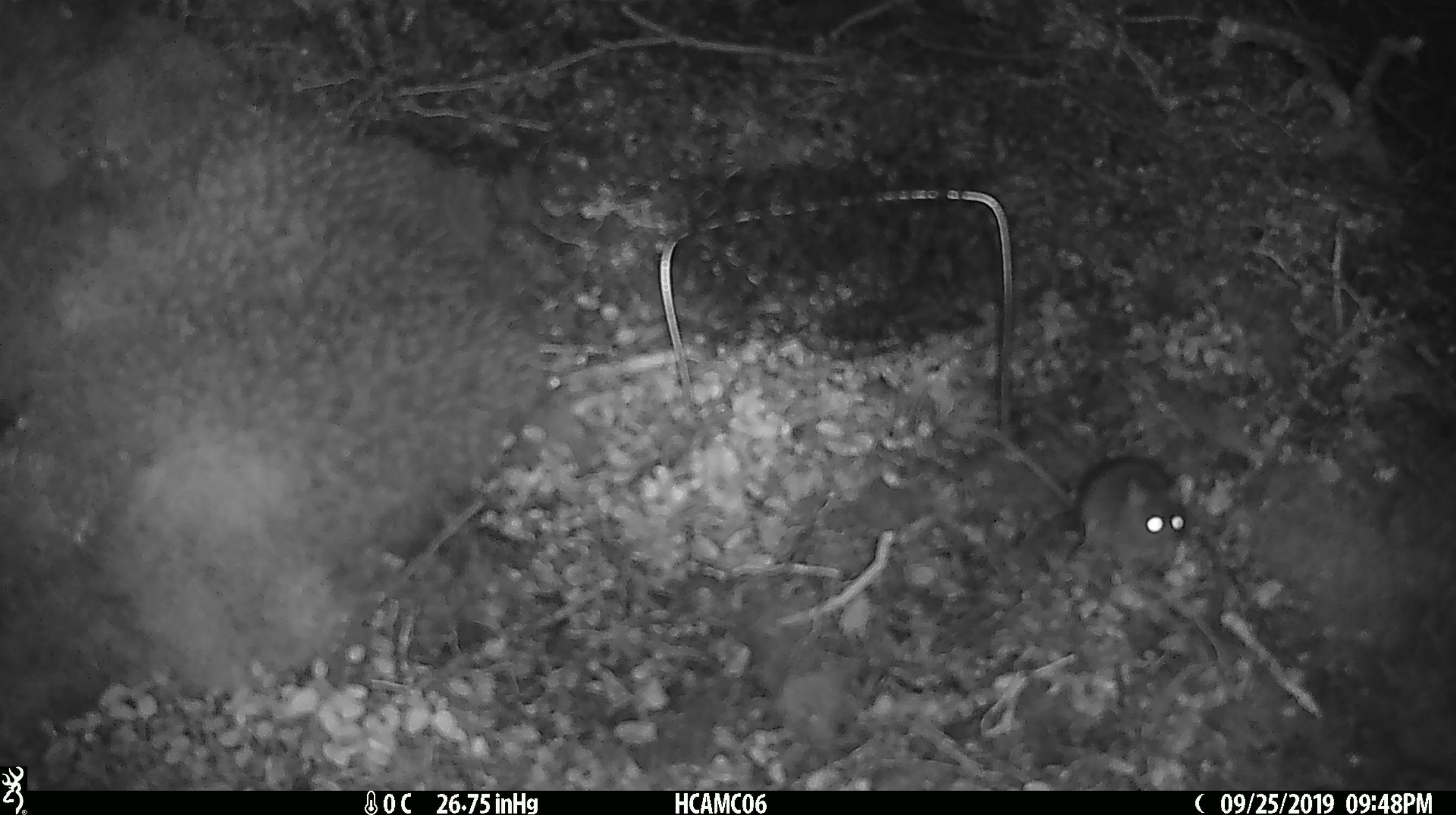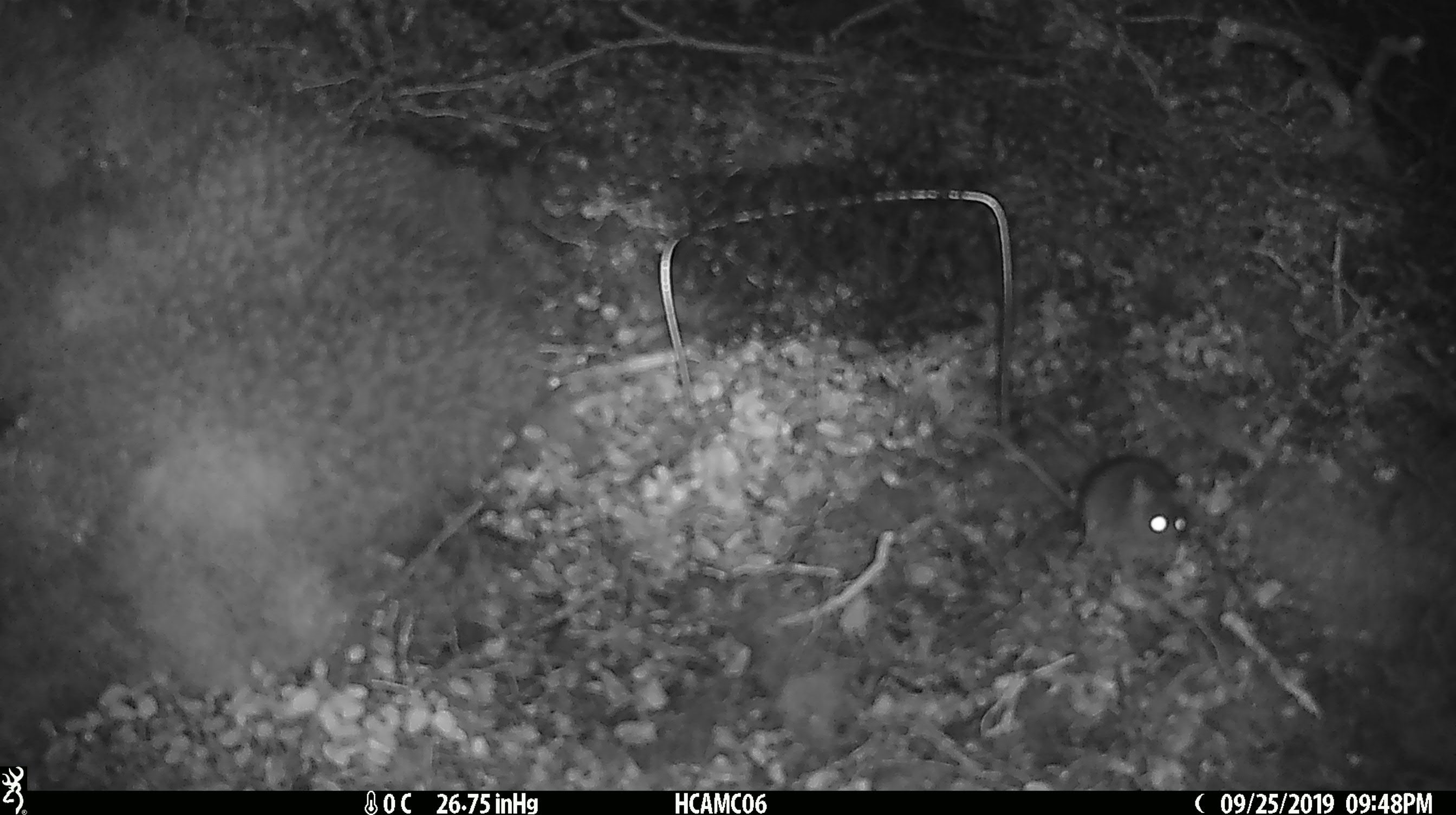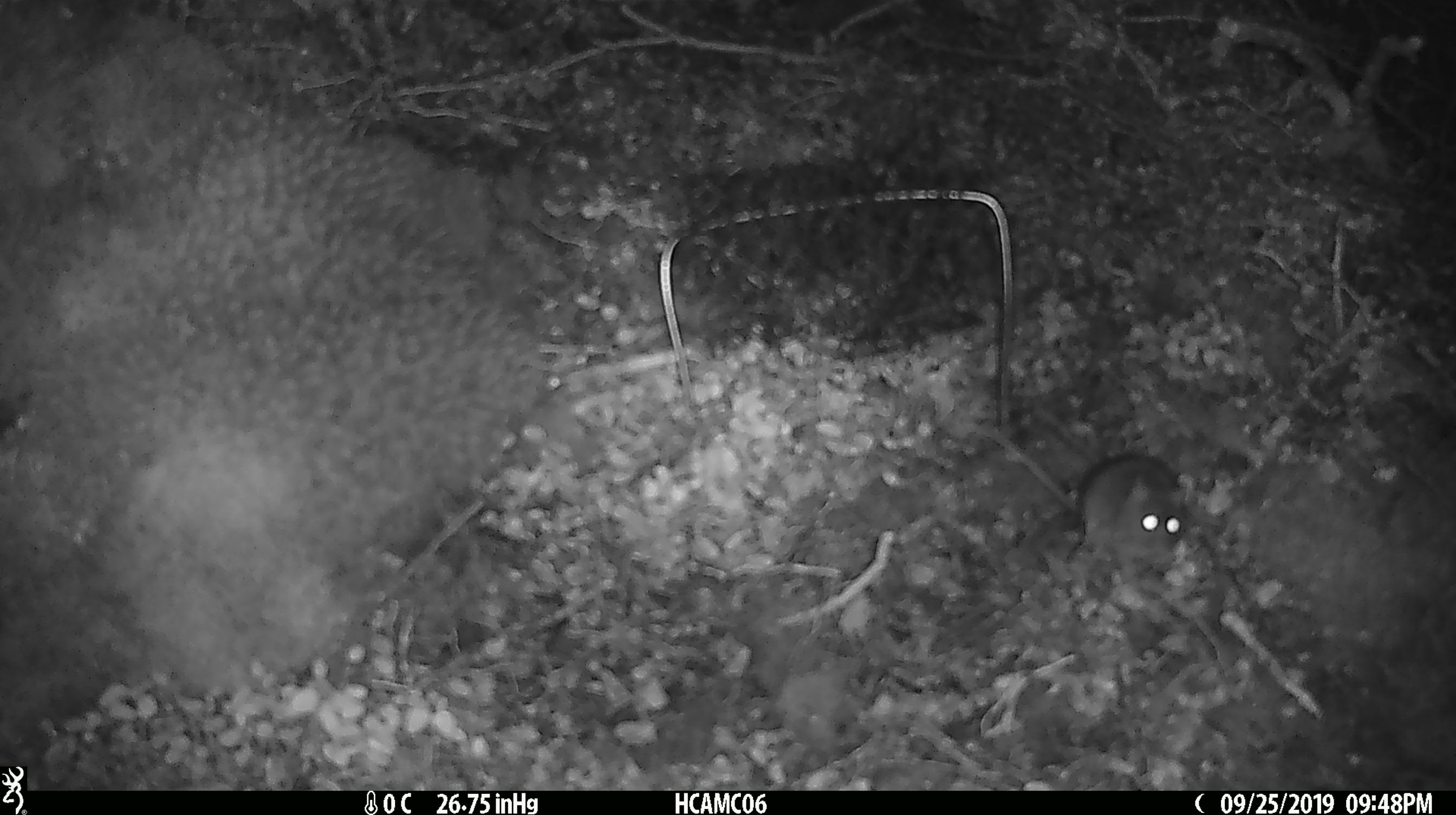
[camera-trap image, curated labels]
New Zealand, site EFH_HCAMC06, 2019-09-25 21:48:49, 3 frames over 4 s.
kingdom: Animalia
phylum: Chordata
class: Mammalia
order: Rodentia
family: Muridae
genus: Mus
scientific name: Mus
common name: mouse